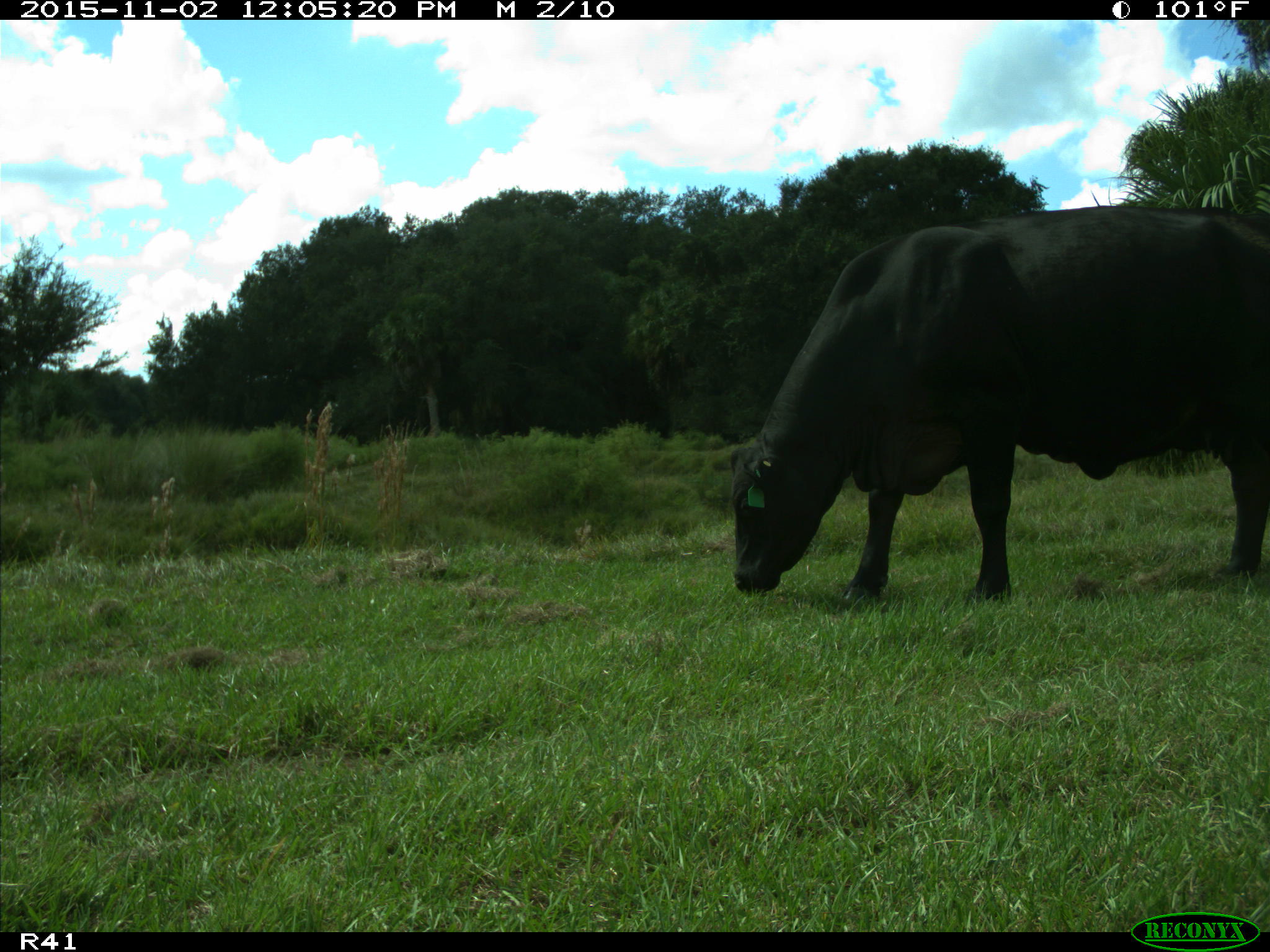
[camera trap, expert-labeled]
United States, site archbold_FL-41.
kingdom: Animalia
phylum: Chordata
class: Mammalia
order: Artiodactyla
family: Bovidae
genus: Bos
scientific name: Bos taurus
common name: domestic cow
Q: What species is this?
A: Bos taurus (domestic cow).